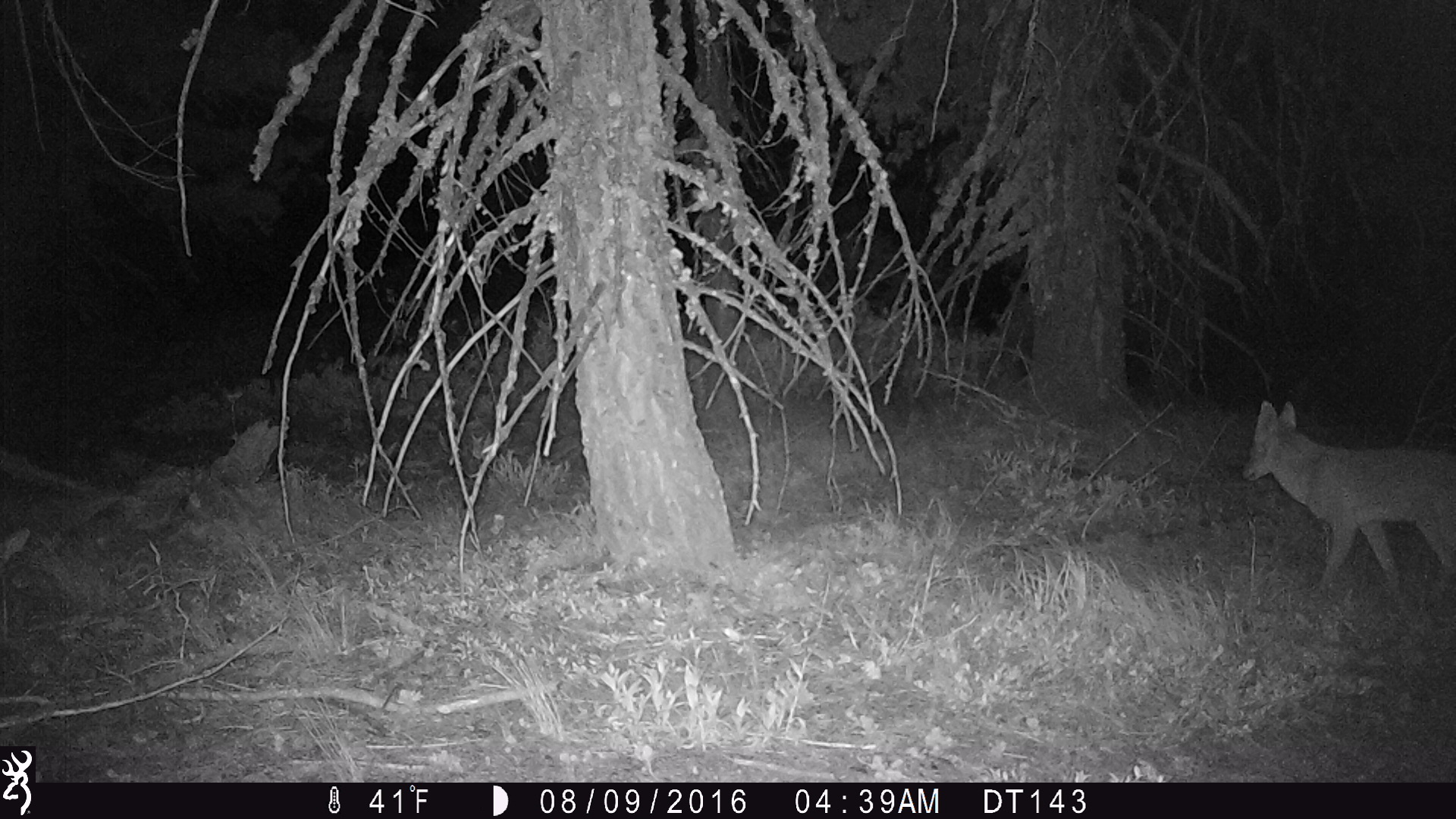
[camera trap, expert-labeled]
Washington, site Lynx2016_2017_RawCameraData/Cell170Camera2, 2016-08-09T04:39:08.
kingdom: Animalia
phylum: Chordata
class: Mammalia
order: Carnivora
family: Canidae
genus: Canis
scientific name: Canis latrans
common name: coyote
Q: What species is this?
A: Canis latrans (coyote).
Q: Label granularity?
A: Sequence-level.